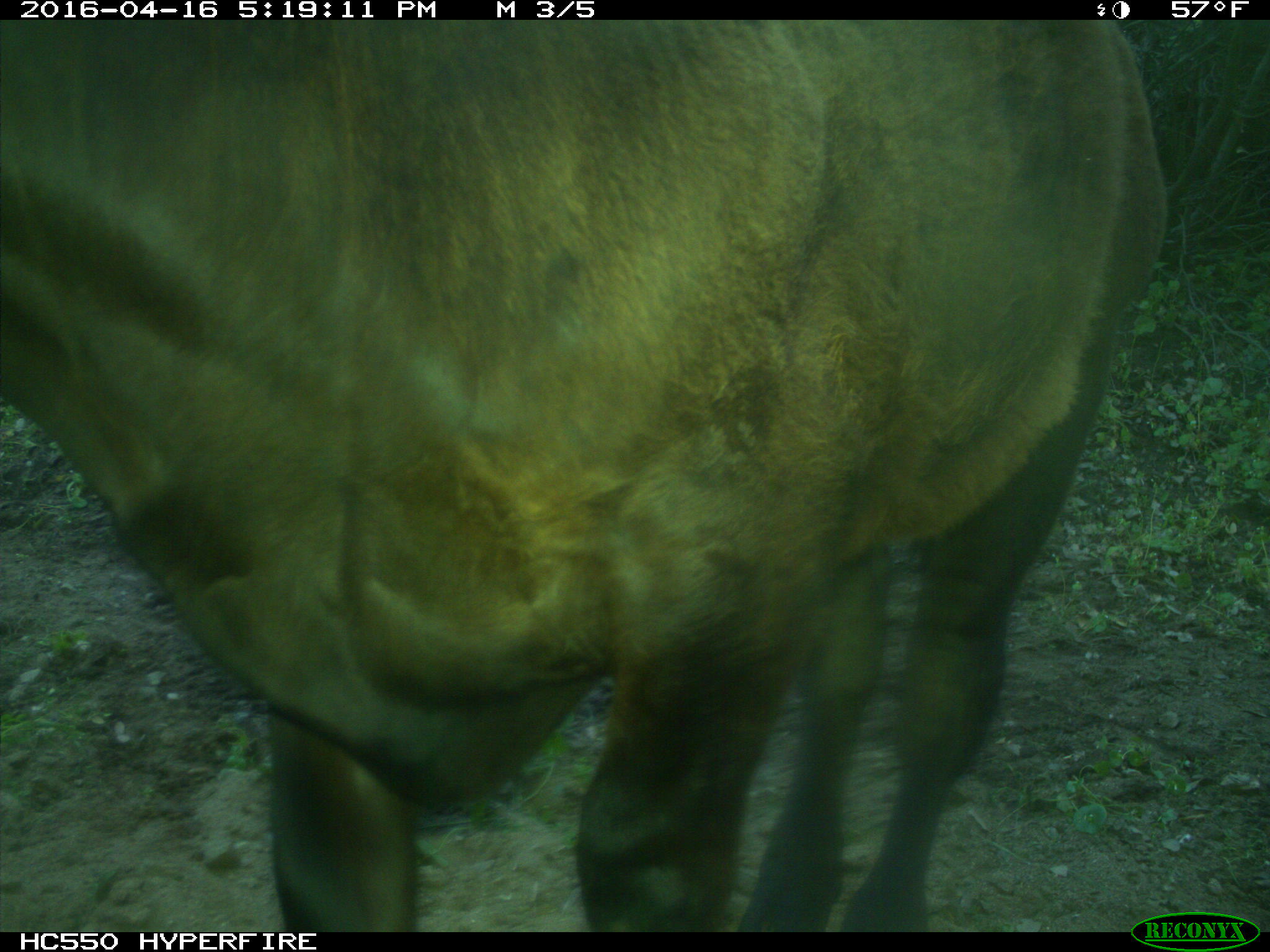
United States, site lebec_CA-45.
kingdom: Animalia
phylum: Chordata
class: Mammalia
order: Artiodactyla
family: Bovidae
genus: Bos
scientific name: Bos taurus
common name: domestic cow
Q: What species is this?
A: Bos taurus (domestic cow).